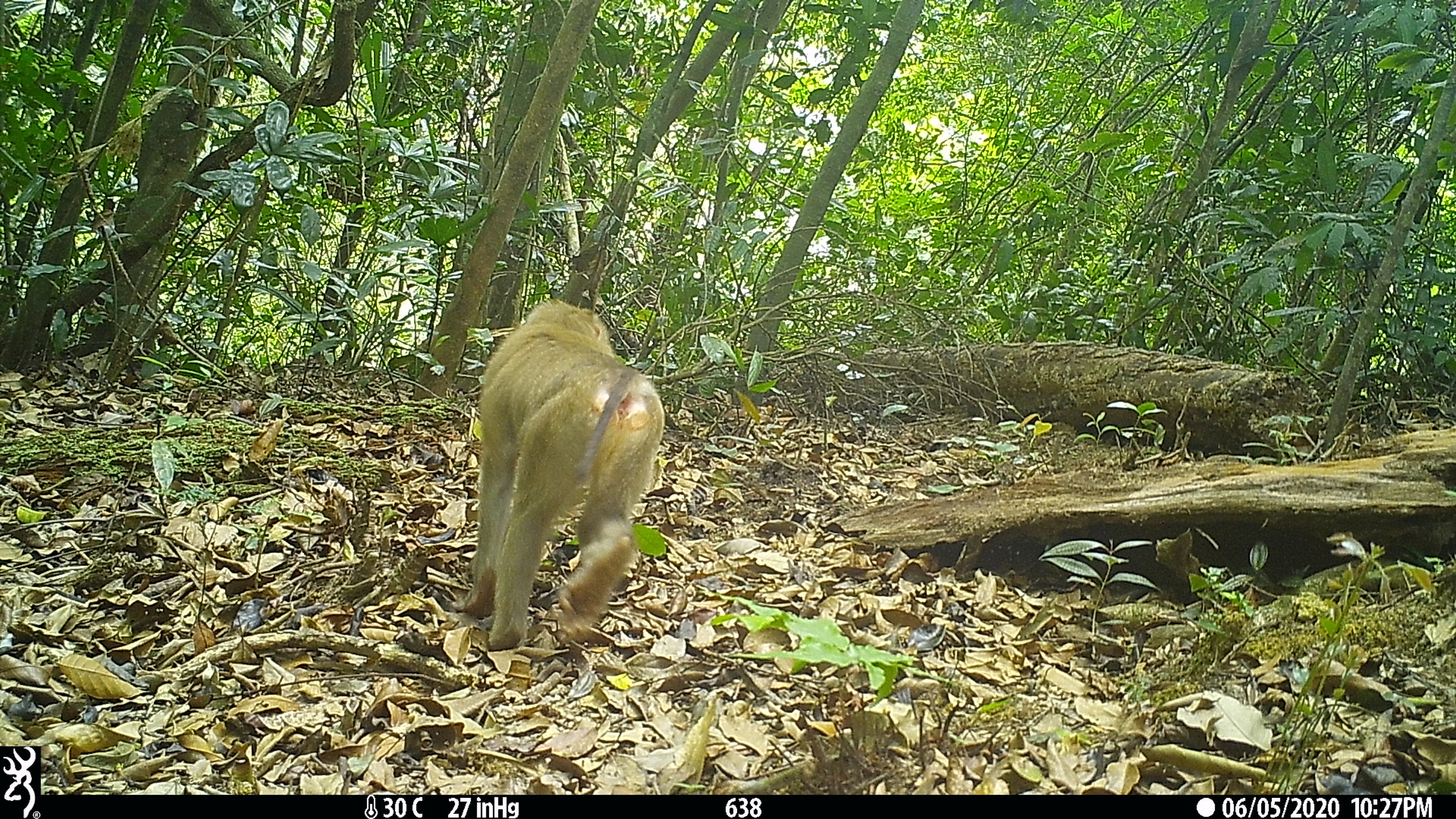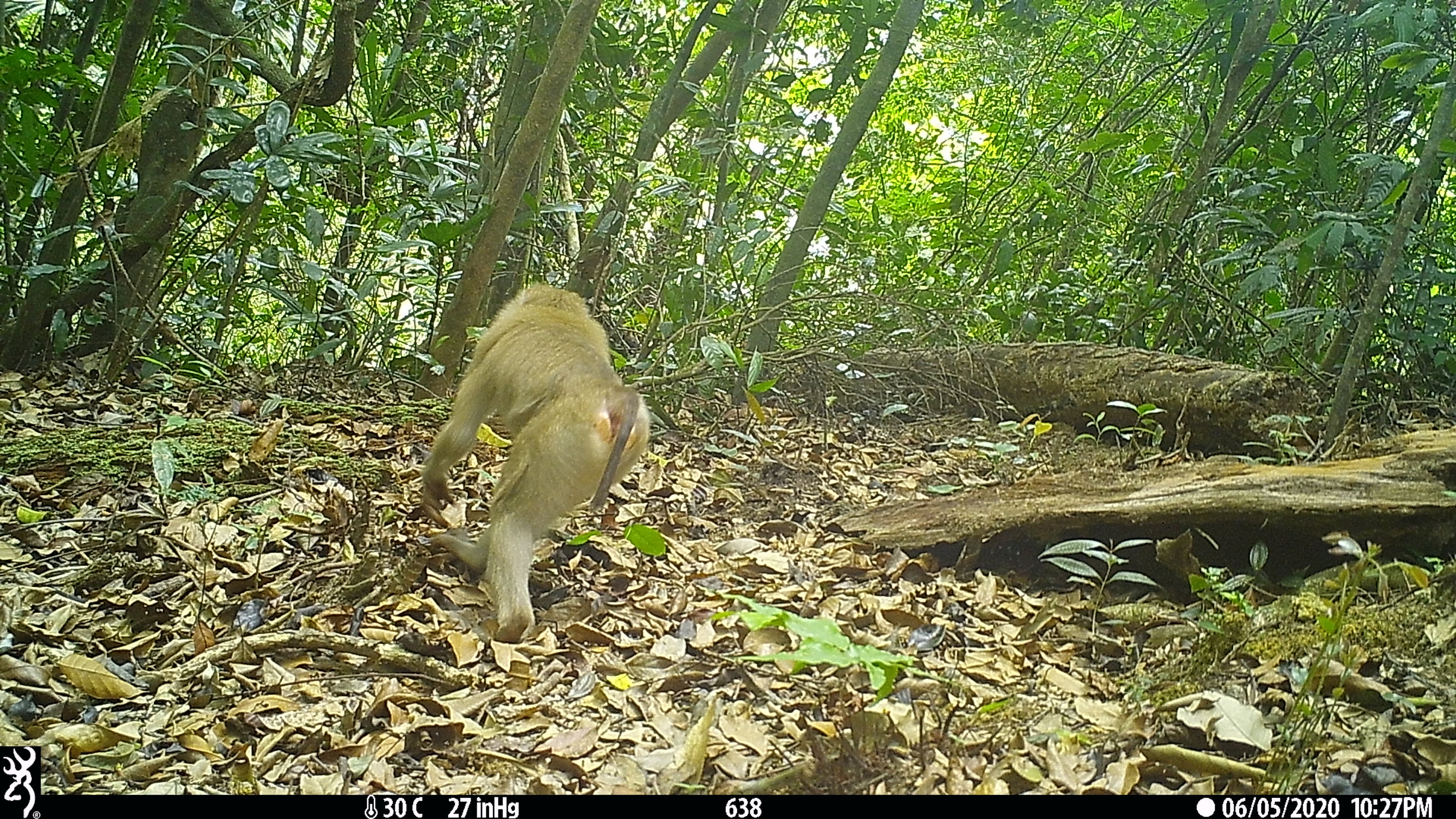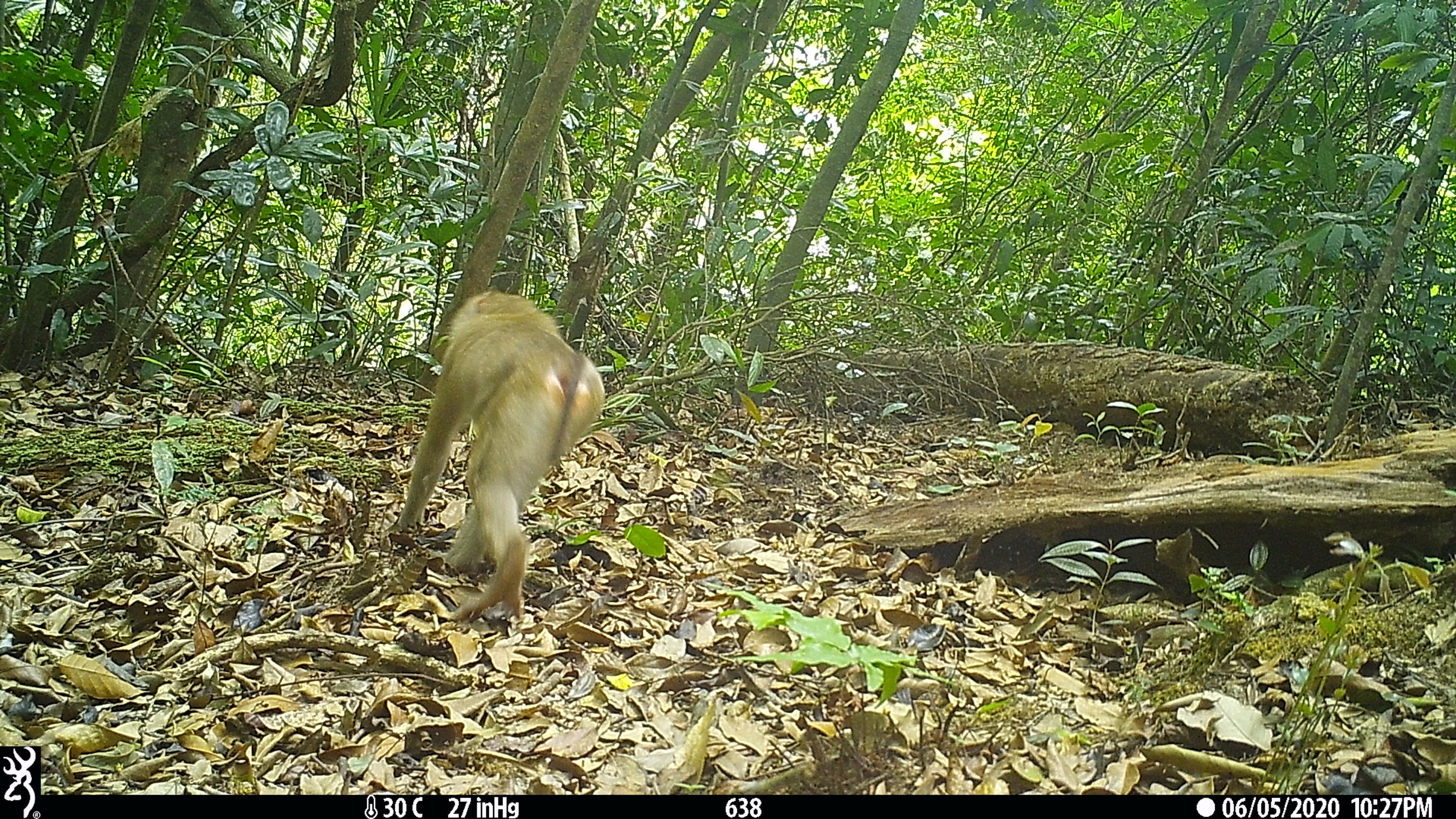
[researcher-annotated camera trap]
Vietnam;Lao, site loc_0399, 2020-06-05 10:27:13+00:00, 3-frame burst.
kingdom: Animalia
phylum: Chordata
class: Mammalia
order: Primates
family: Cercopithecidae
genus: Macaca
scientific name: Macaca nemestrina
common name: pig-tailed macaque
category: pig tailed macaque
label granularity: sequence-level